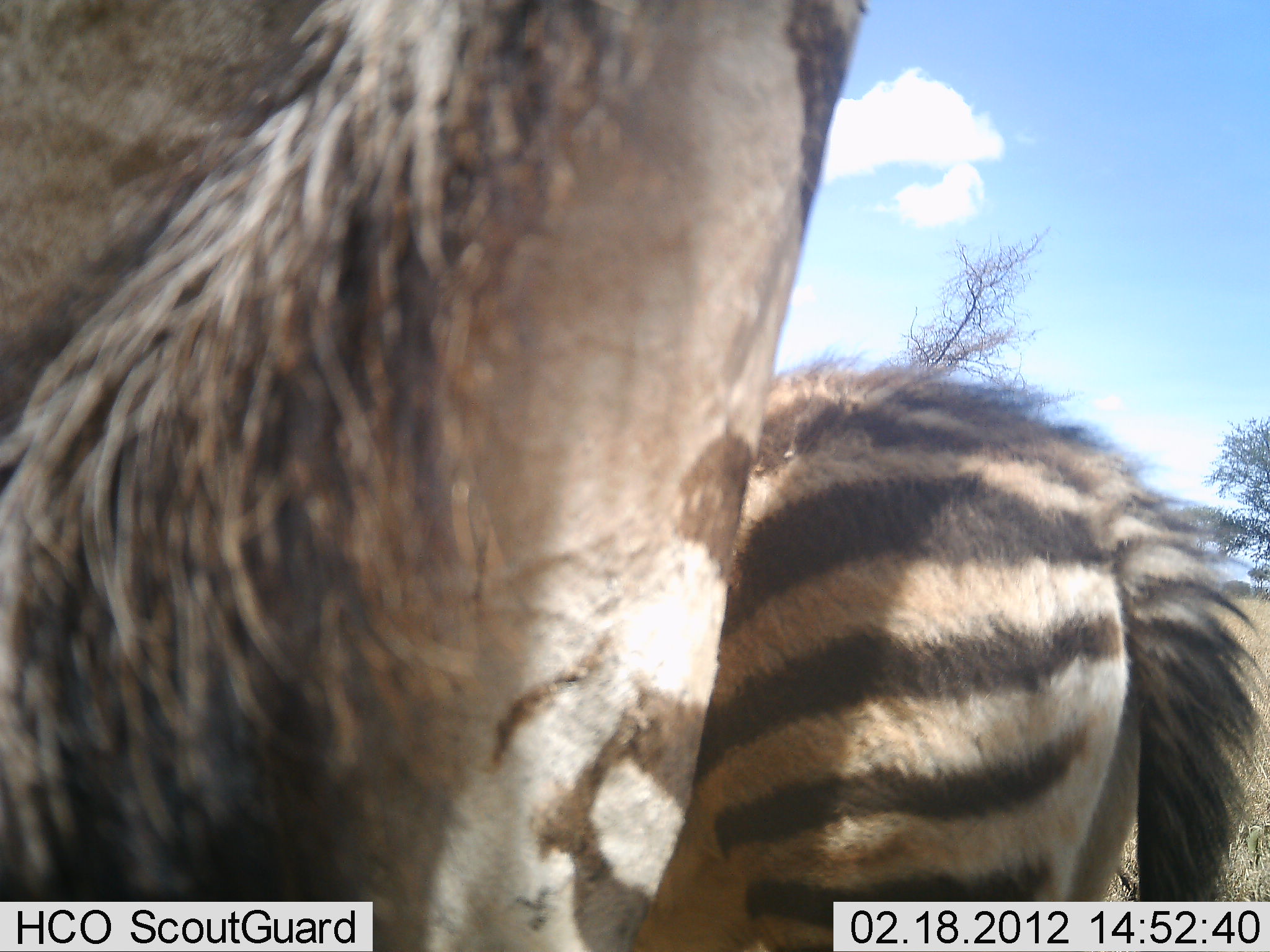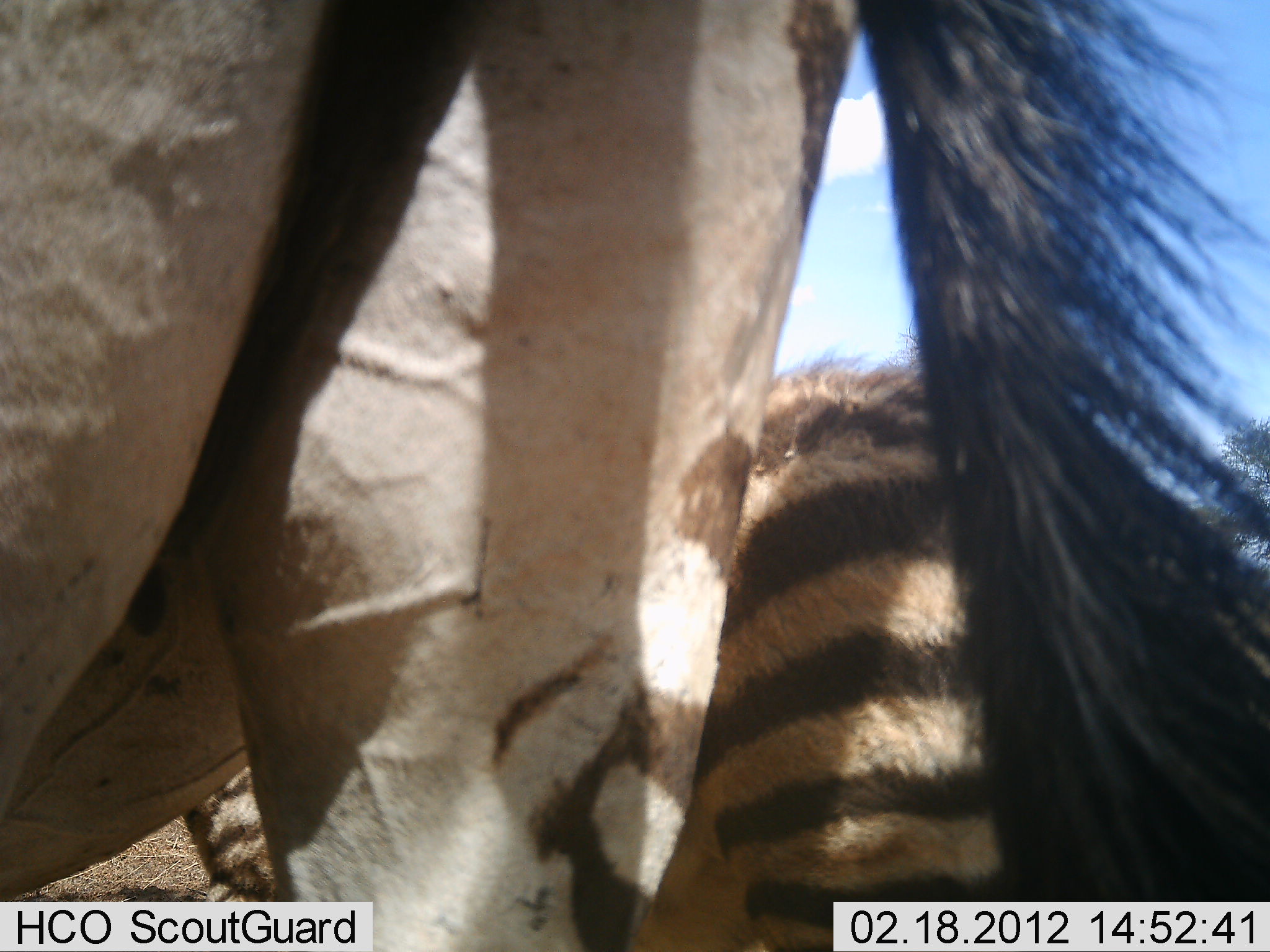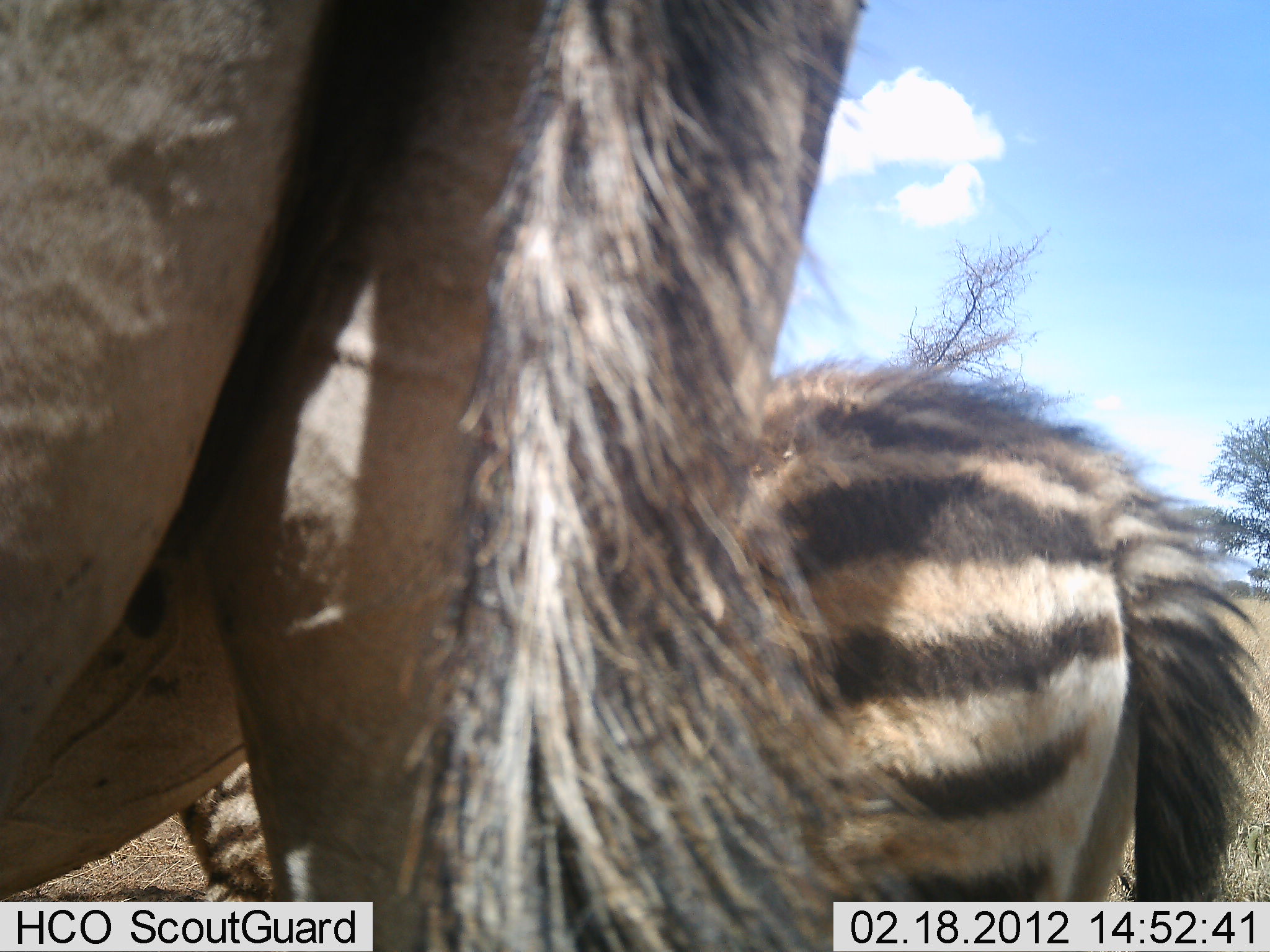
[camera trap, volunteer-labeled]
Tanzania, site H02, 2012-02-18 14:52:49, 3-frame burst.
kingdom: Animalia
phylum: Chordata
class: Mammalia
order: Perissodactyla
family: Equidae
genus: Equus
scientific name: Equus quagga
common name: plains zebra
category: zebra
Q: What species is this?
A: Zebra (plains zebra) (Equus quagga).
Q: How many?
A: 2.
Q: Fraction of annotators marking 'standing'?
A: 90%.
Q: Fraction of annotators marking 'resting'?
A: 15%.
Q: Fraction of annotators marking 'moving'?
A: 5%.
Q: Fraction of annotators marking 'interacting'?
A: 0%.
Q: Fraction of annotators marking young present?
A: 40%.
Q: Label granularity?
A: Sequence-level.